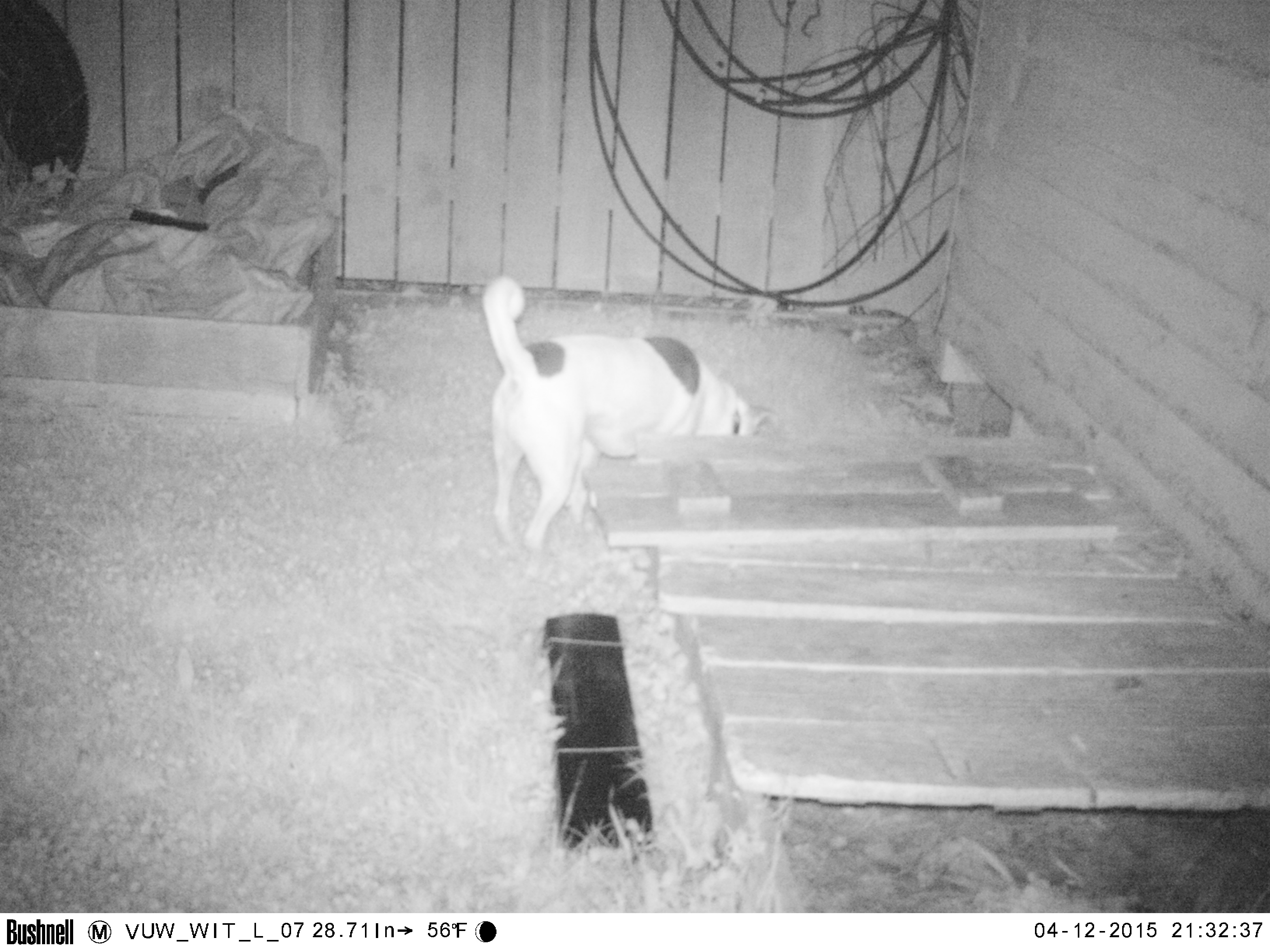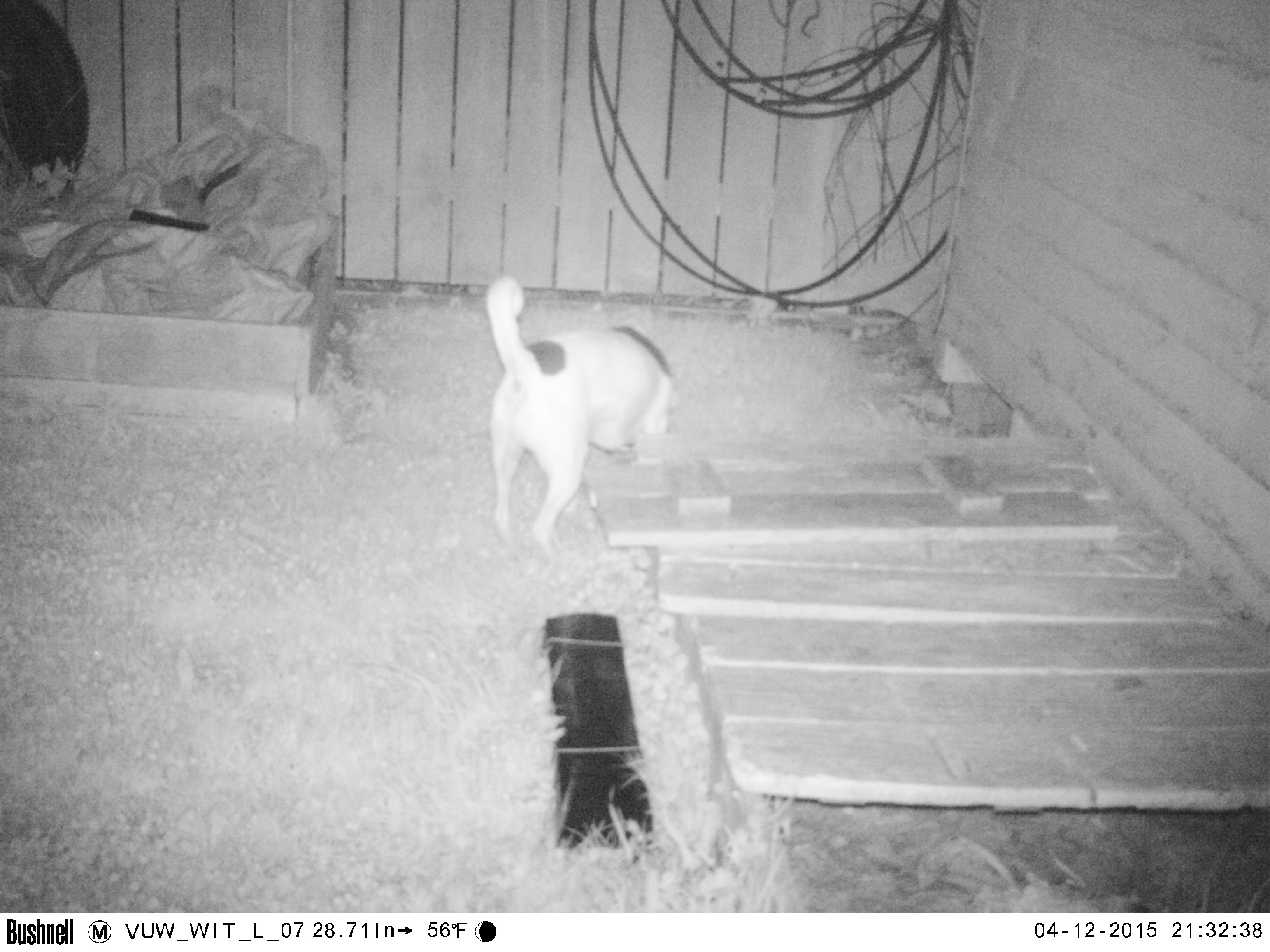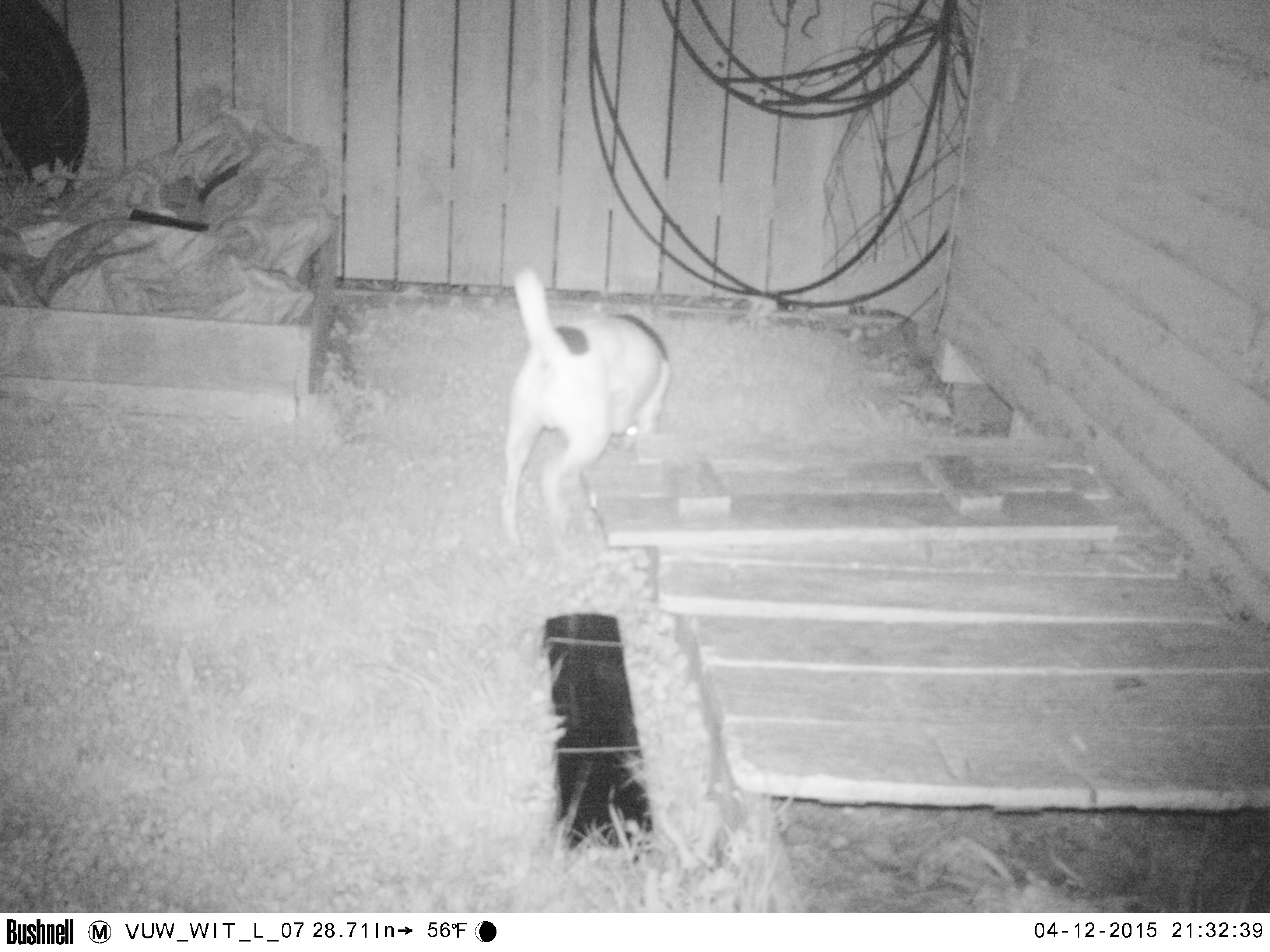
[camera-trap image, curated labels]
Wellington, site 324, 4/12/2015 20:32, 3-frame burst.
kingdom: Animalia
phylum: Chordata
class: Mammalia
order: Carnivora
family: Canidae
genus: Canis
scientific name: Canis familiaris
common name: dog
Dog (Canis familiaris).